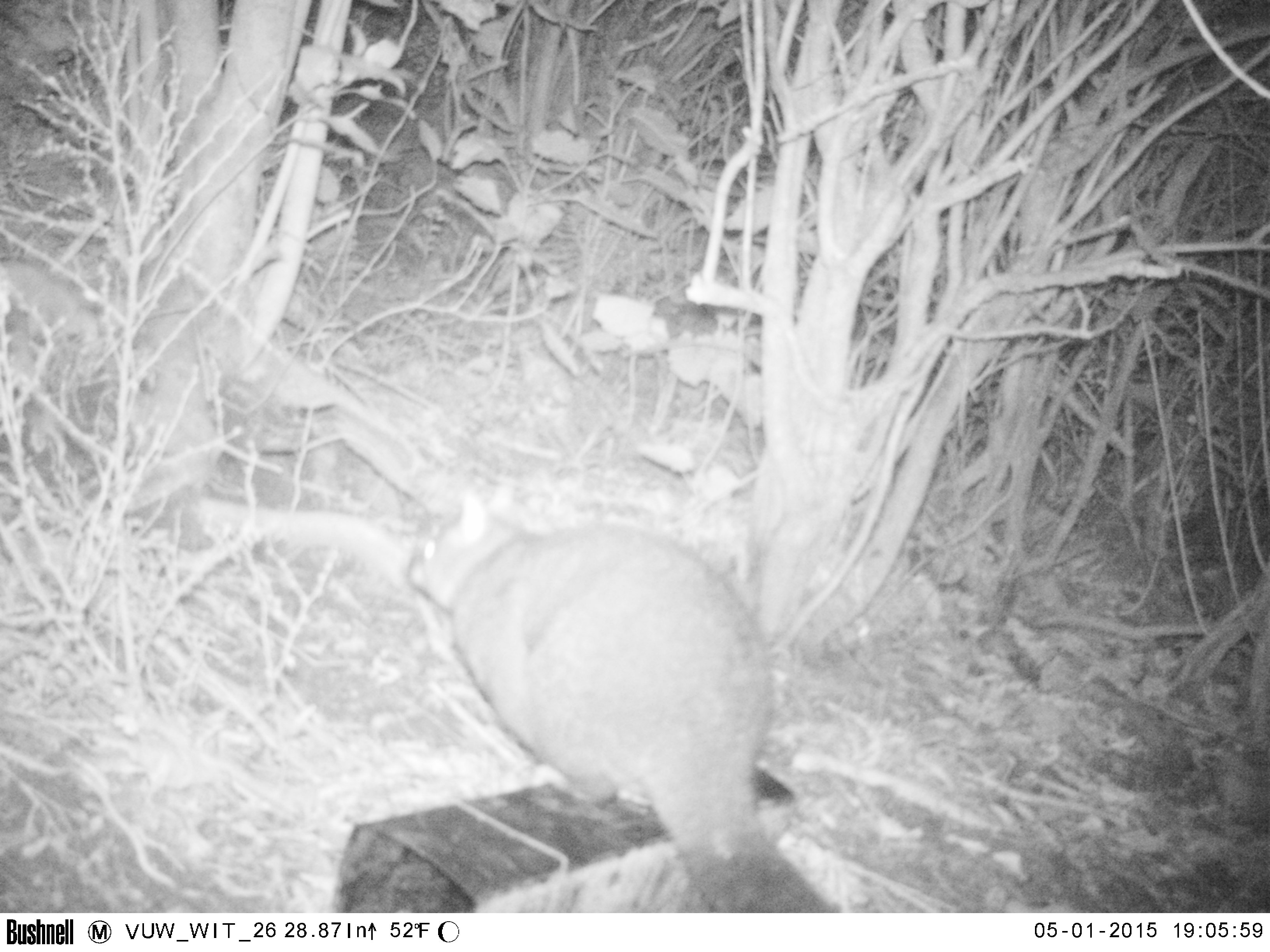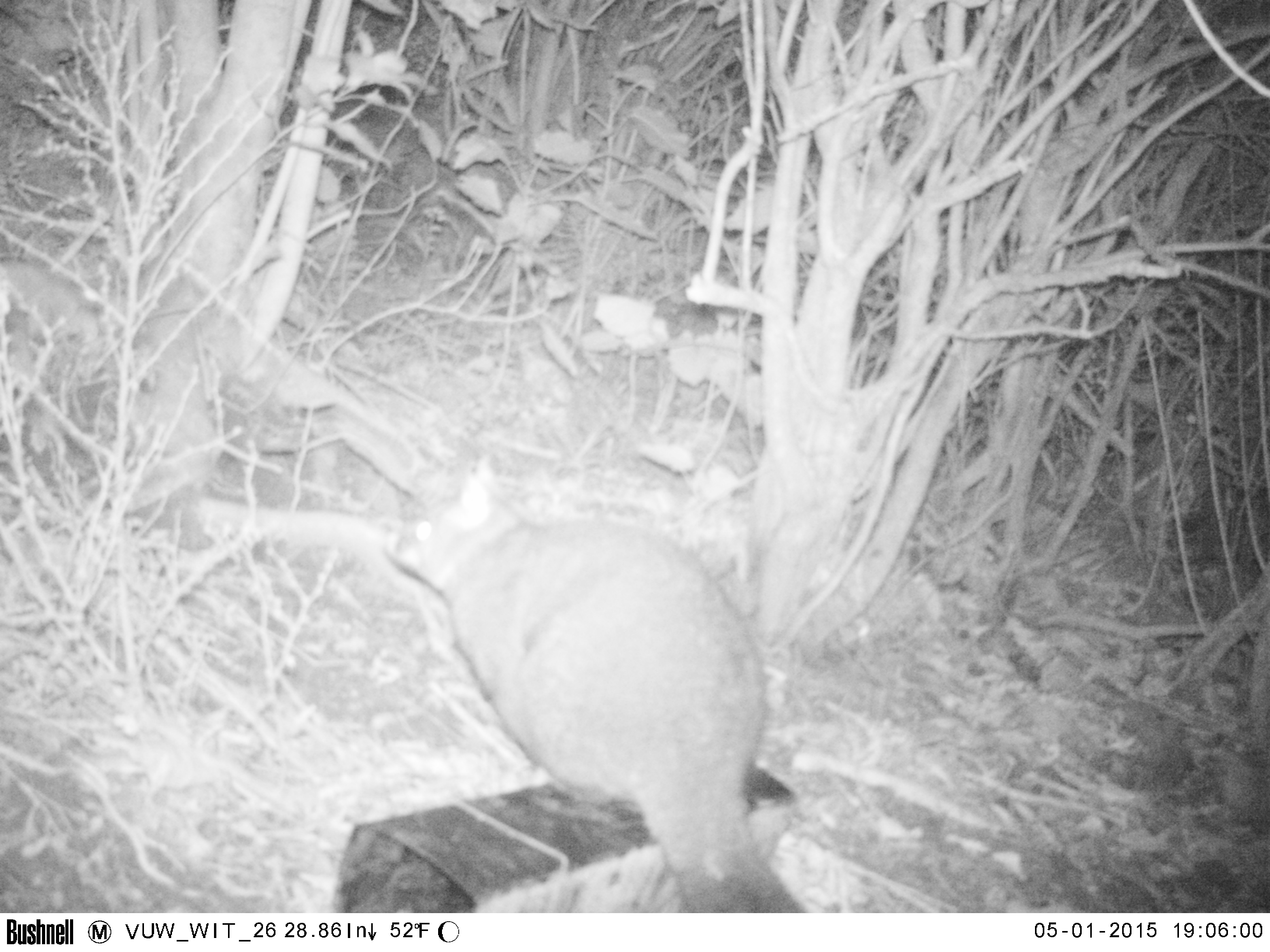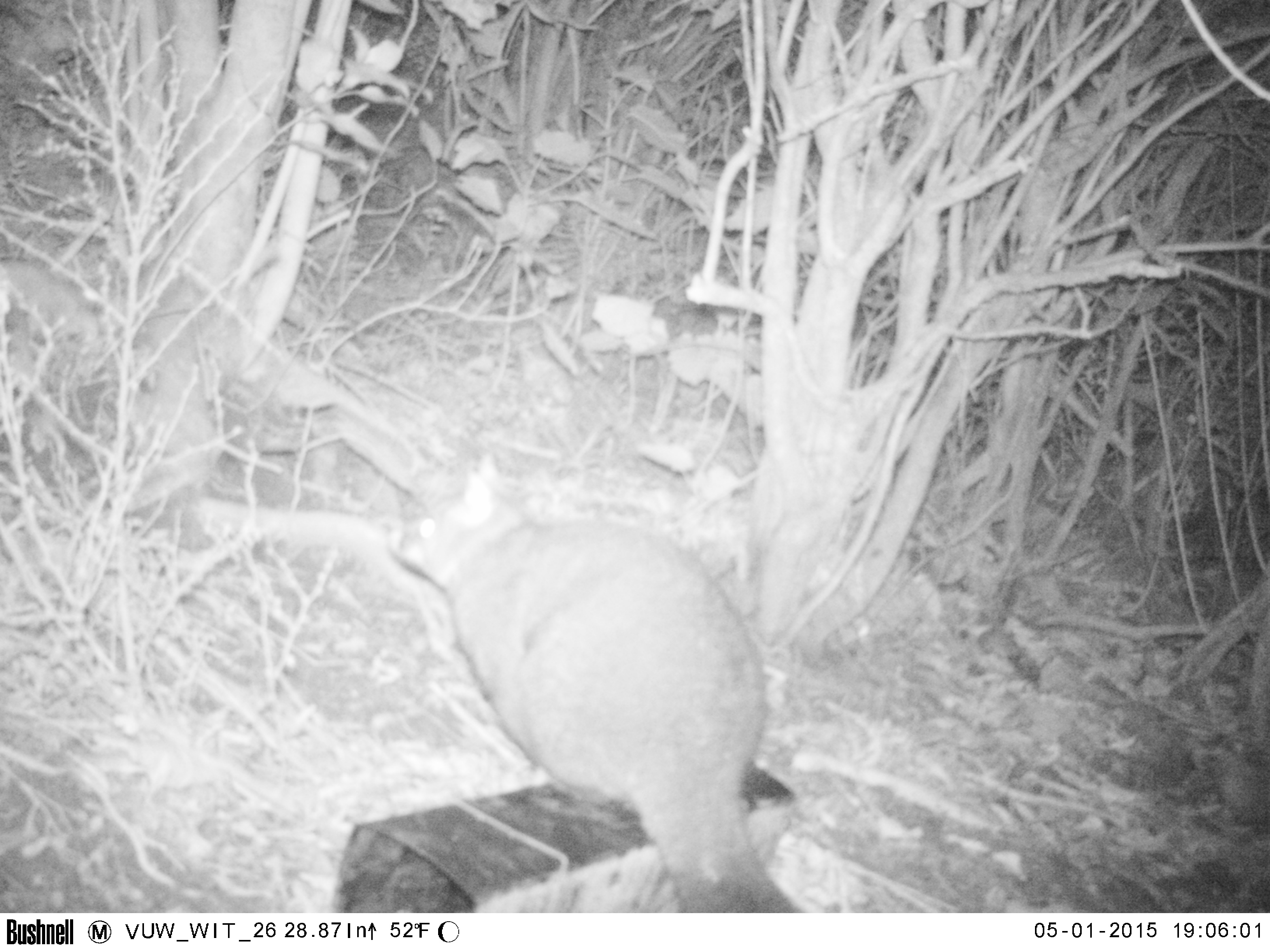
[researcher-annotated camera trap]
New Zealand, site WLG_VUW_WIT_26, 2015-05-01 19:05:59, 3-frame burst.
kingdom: Animalia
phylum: Chordata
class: Mammalia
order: Diprotodontia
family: Phalangeridae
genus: Trichosurus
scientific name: Trichosurus vulpecula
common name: common brushtail possum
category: possum